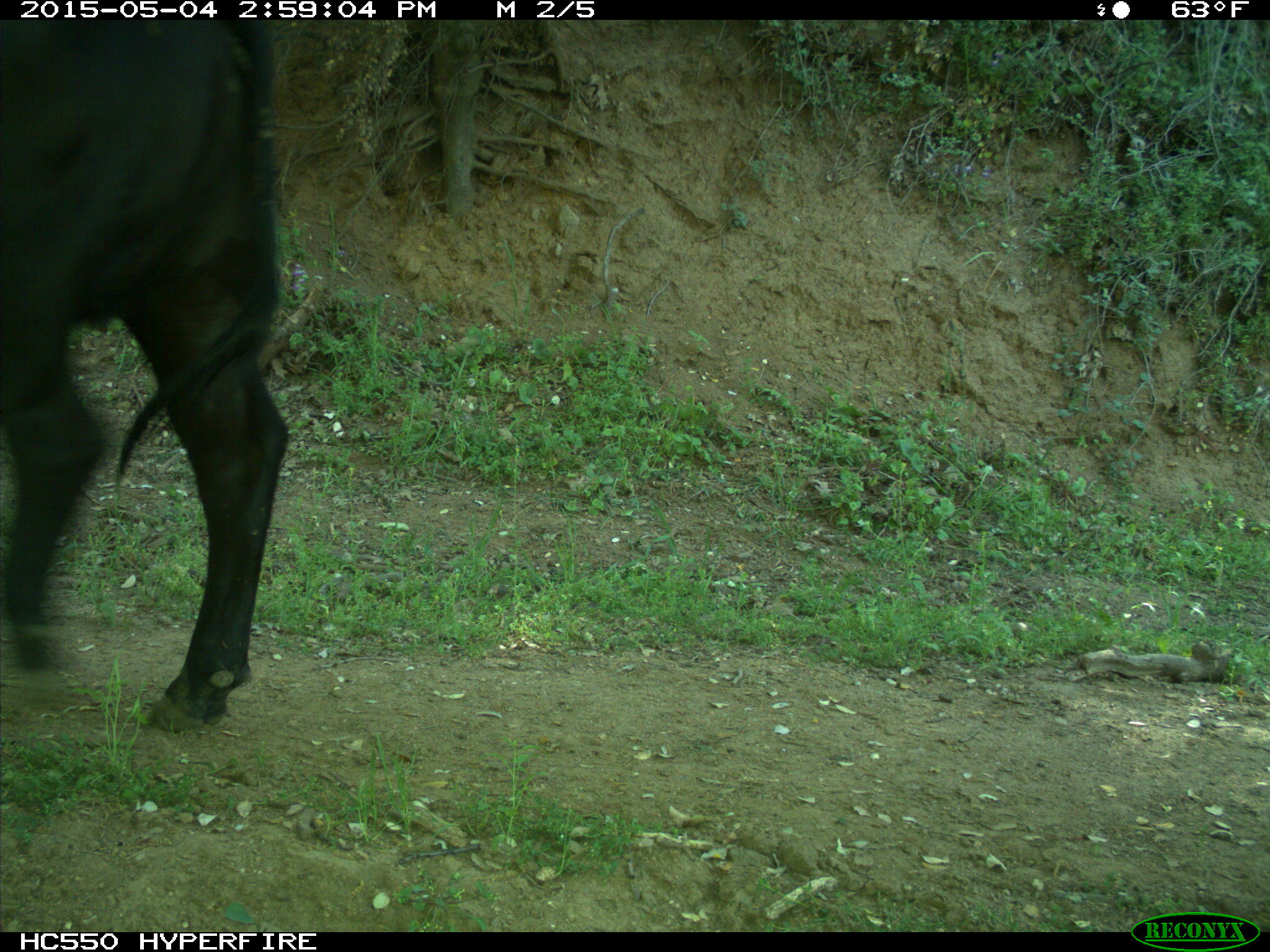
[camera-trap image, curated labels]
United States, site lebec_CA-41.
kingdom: Animalia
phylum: Chordata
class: Mammalia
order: Artiodactyla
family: Bovidae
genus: Bos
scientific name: Bos taurus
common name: domestic cow